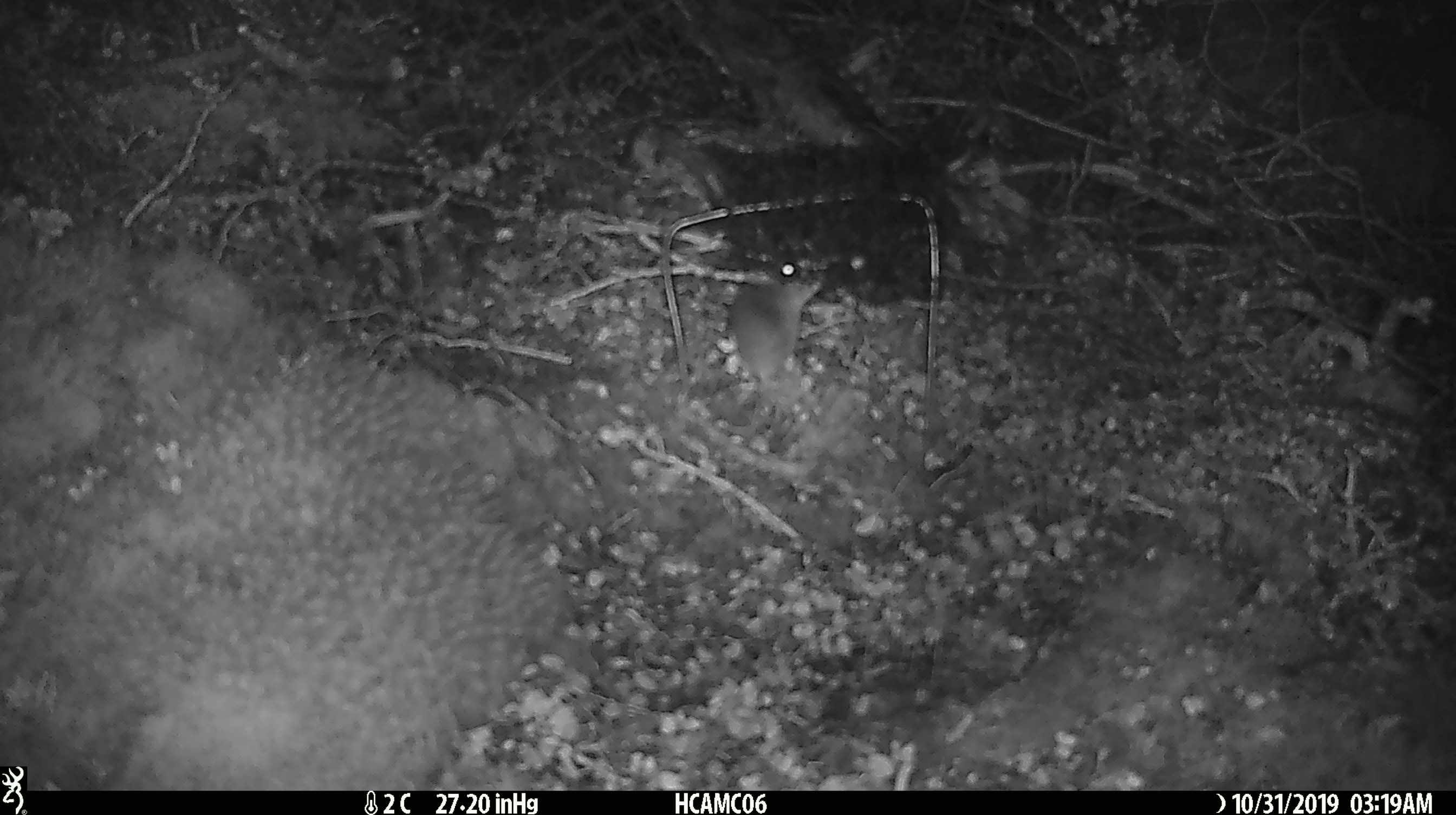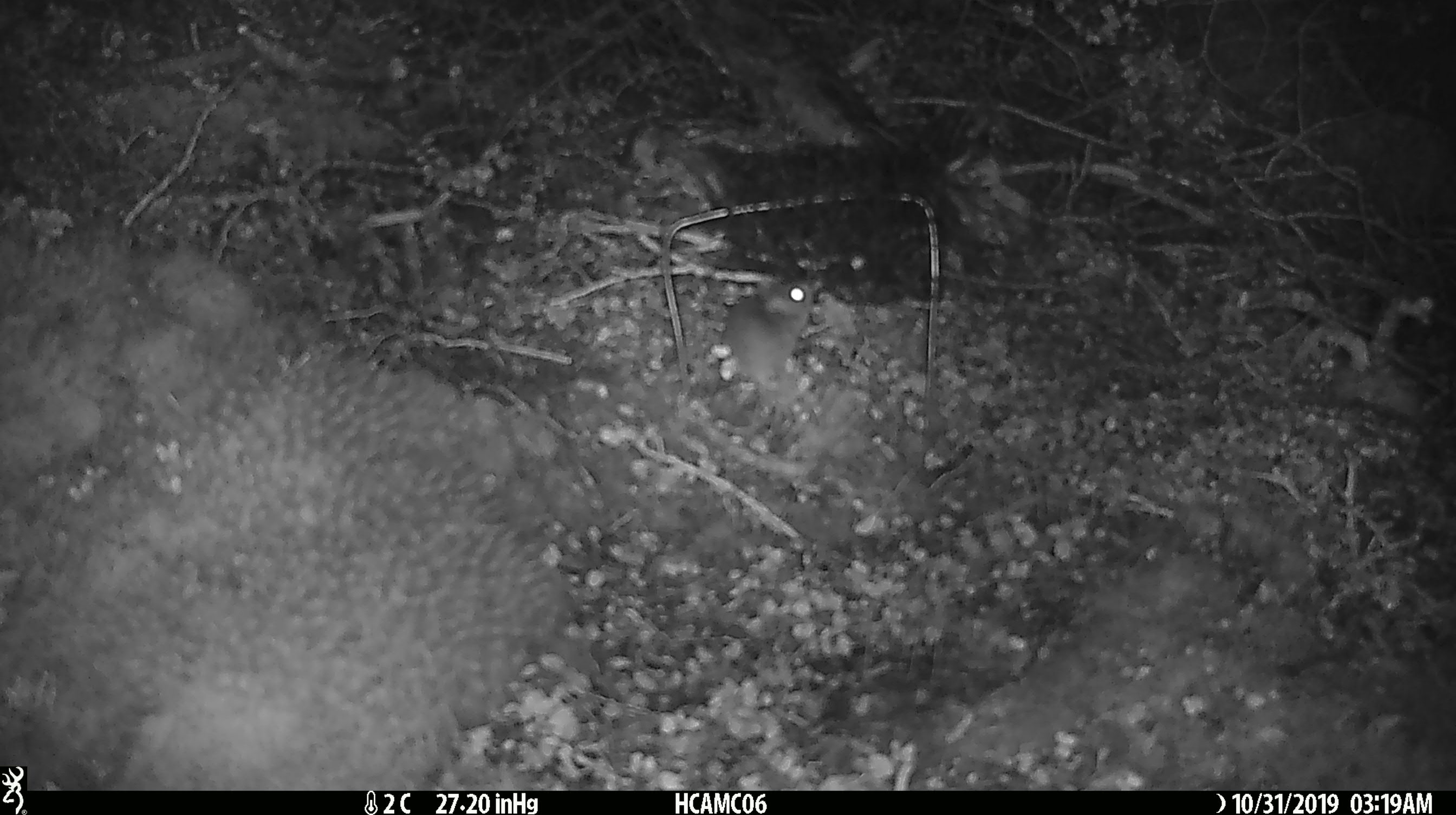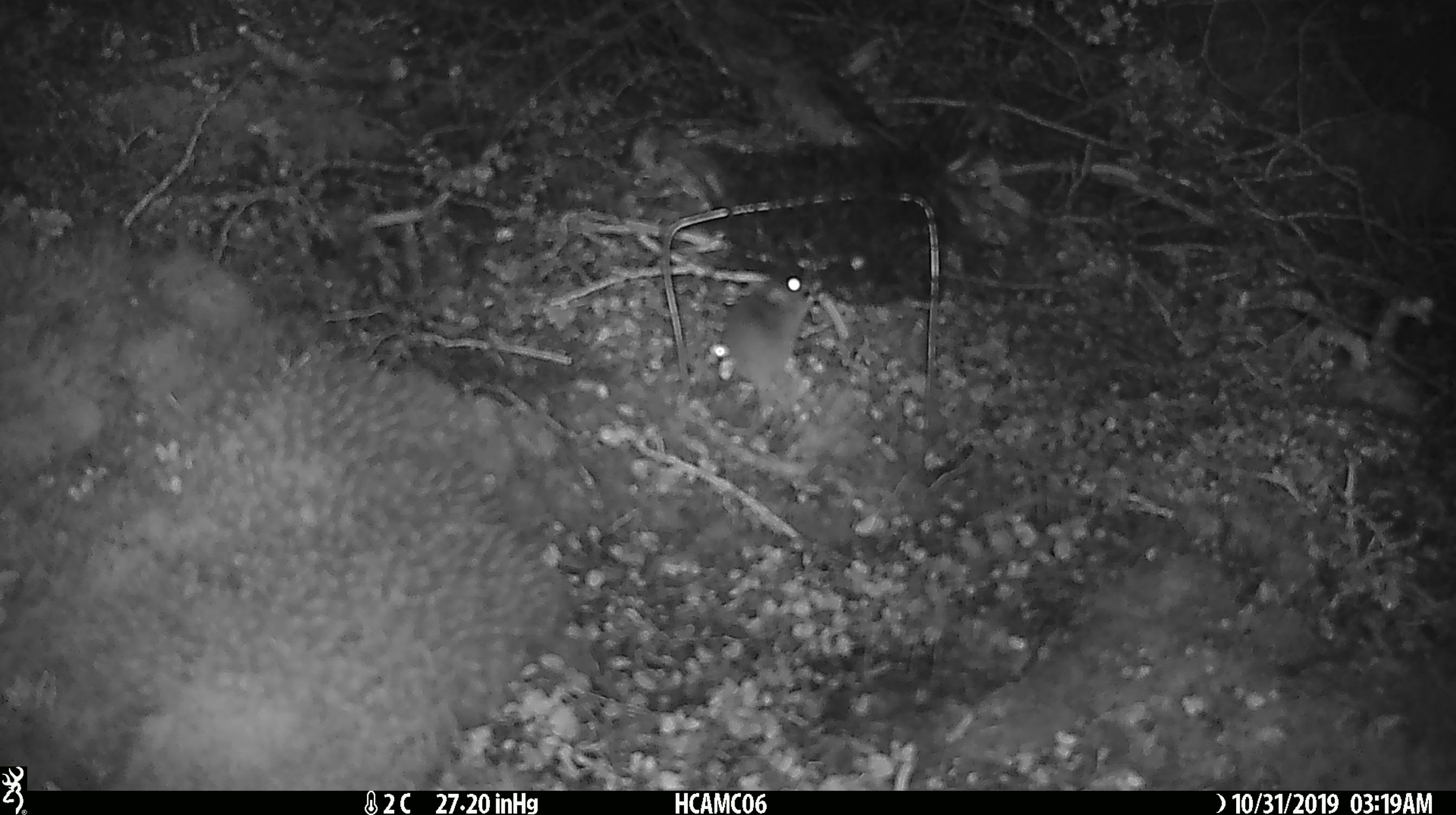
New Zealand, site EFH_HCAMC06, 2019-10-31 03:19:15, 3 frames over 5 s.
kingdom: Animalia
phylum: Chordata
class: Mammalia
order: Rodentia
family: Muridae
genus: Mus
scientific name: Mus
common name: mouse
Mouse (Mus).